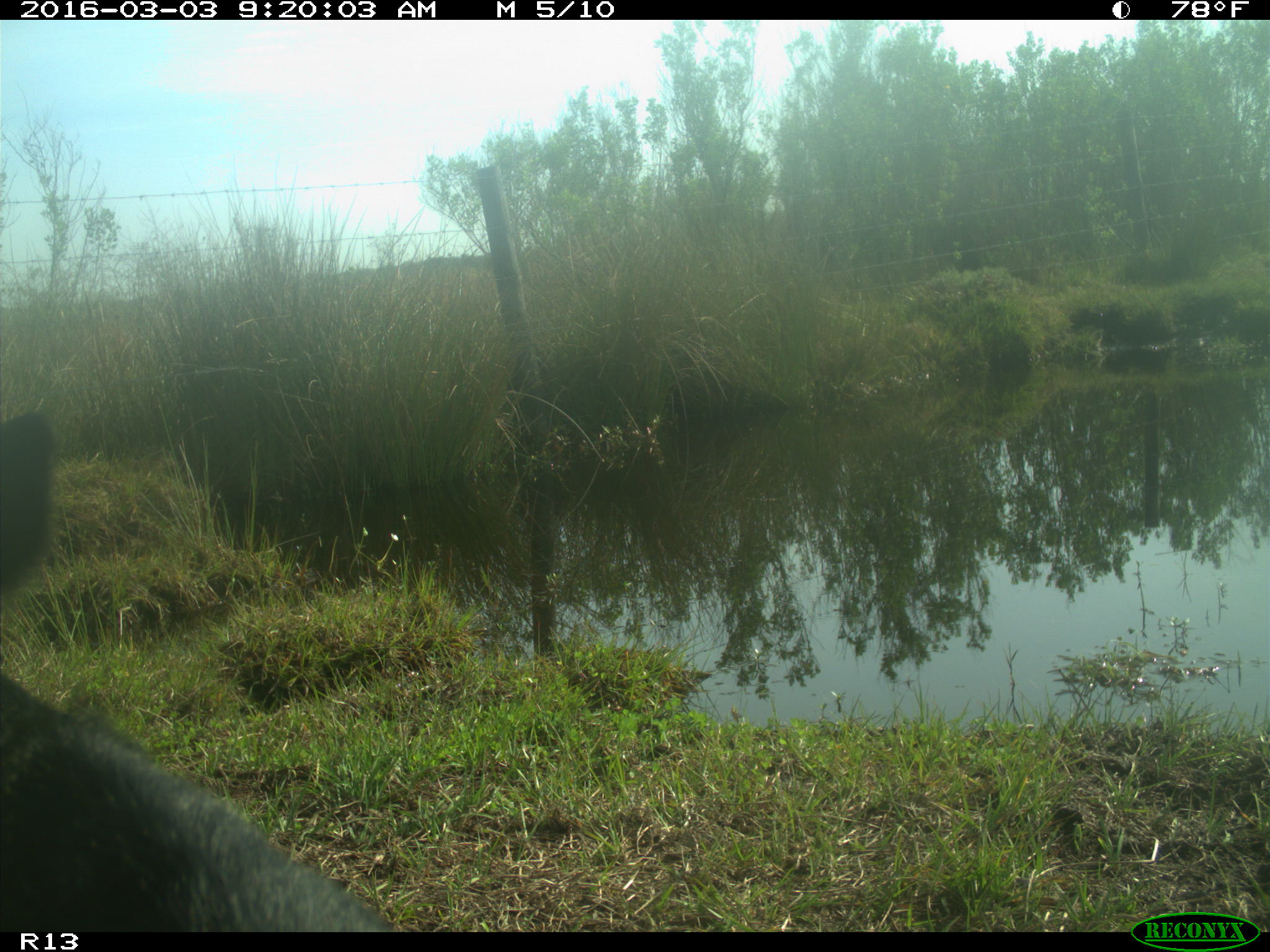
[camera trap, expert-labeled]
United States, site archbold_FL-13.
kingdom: Animalia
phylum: Chordata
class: Mammalia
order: Artiodactyla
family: Bovidae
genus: Bos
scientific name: Bos taurus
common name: domestic cow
Bos taurus (domestic cow).